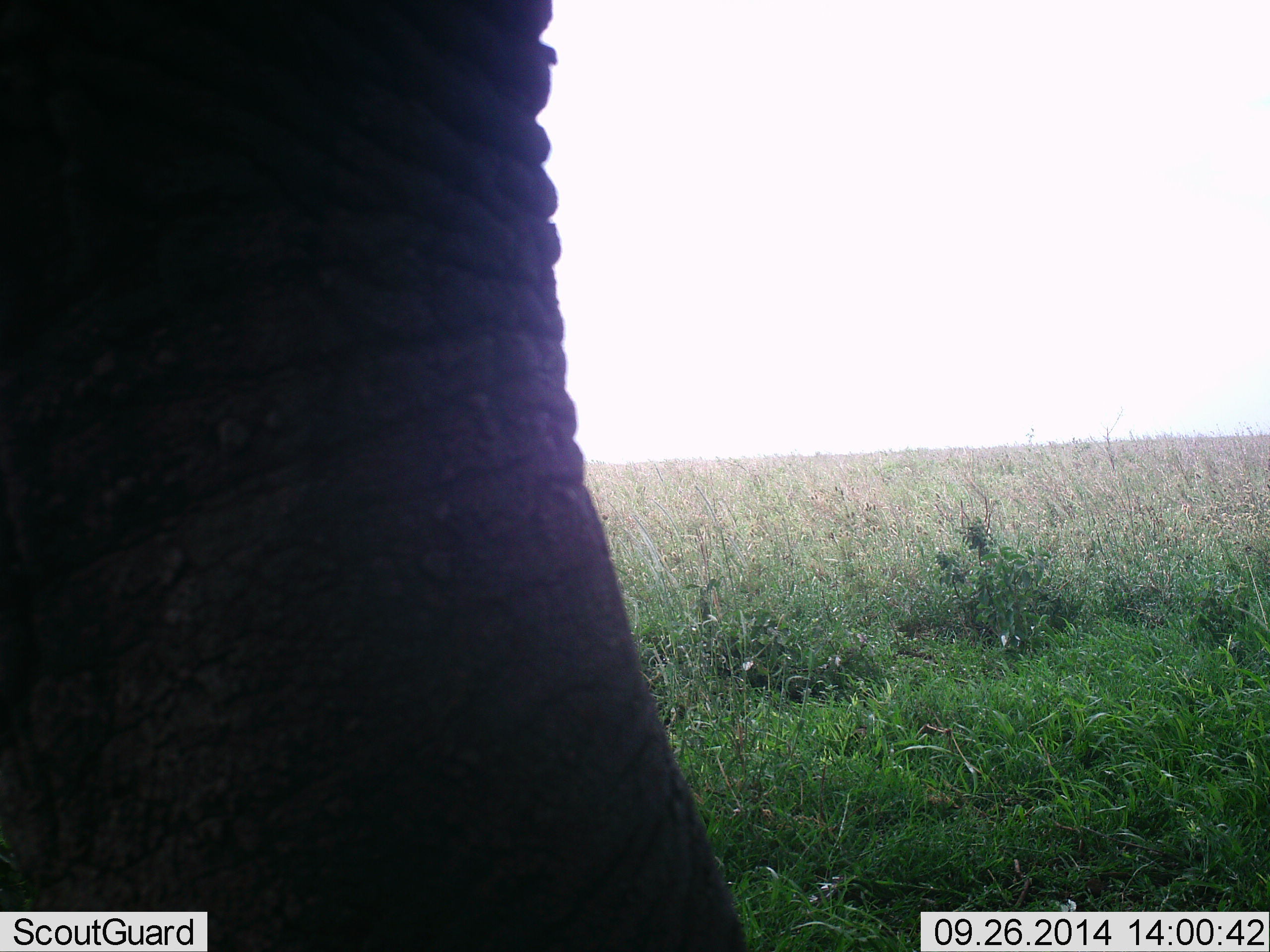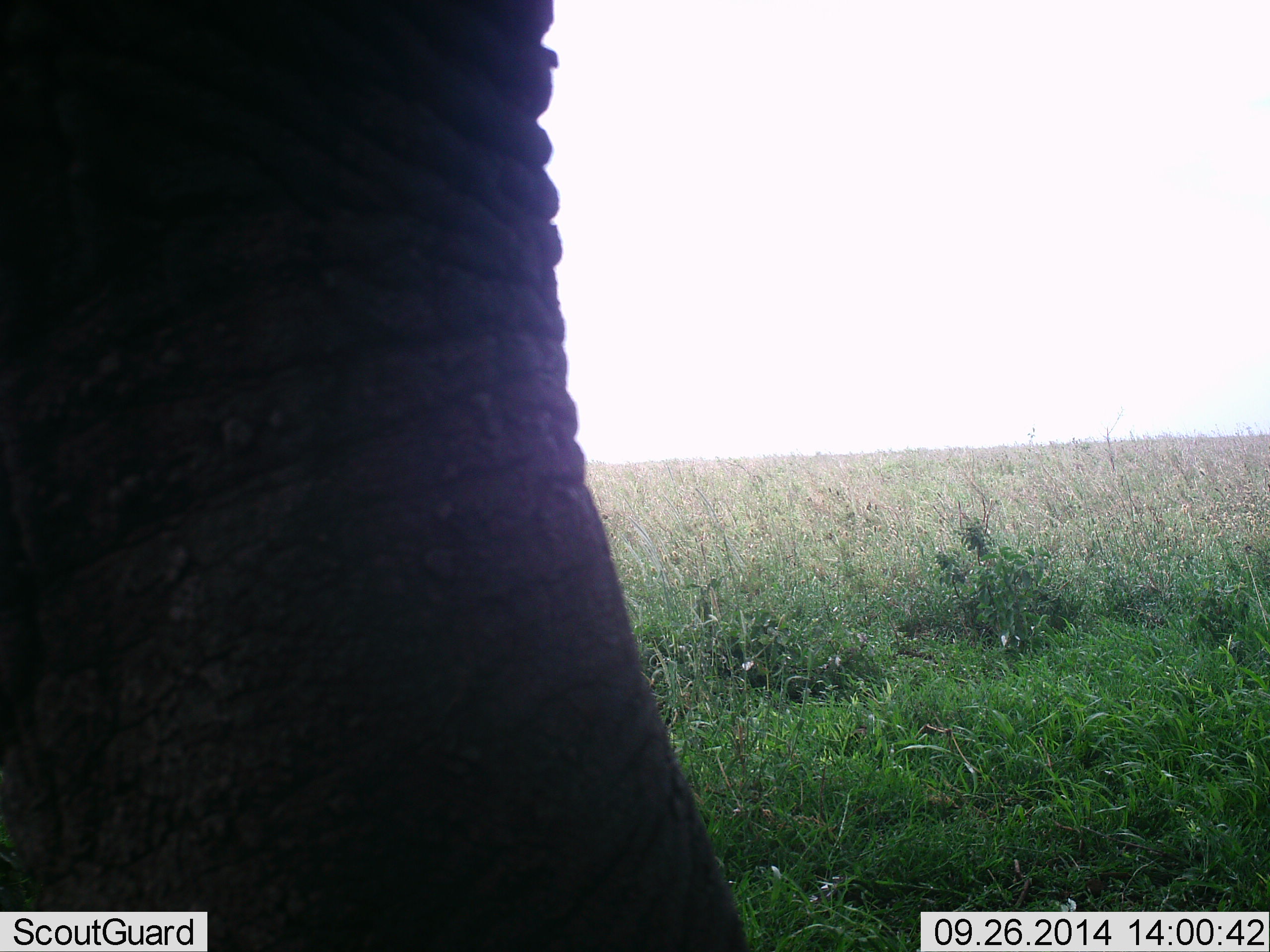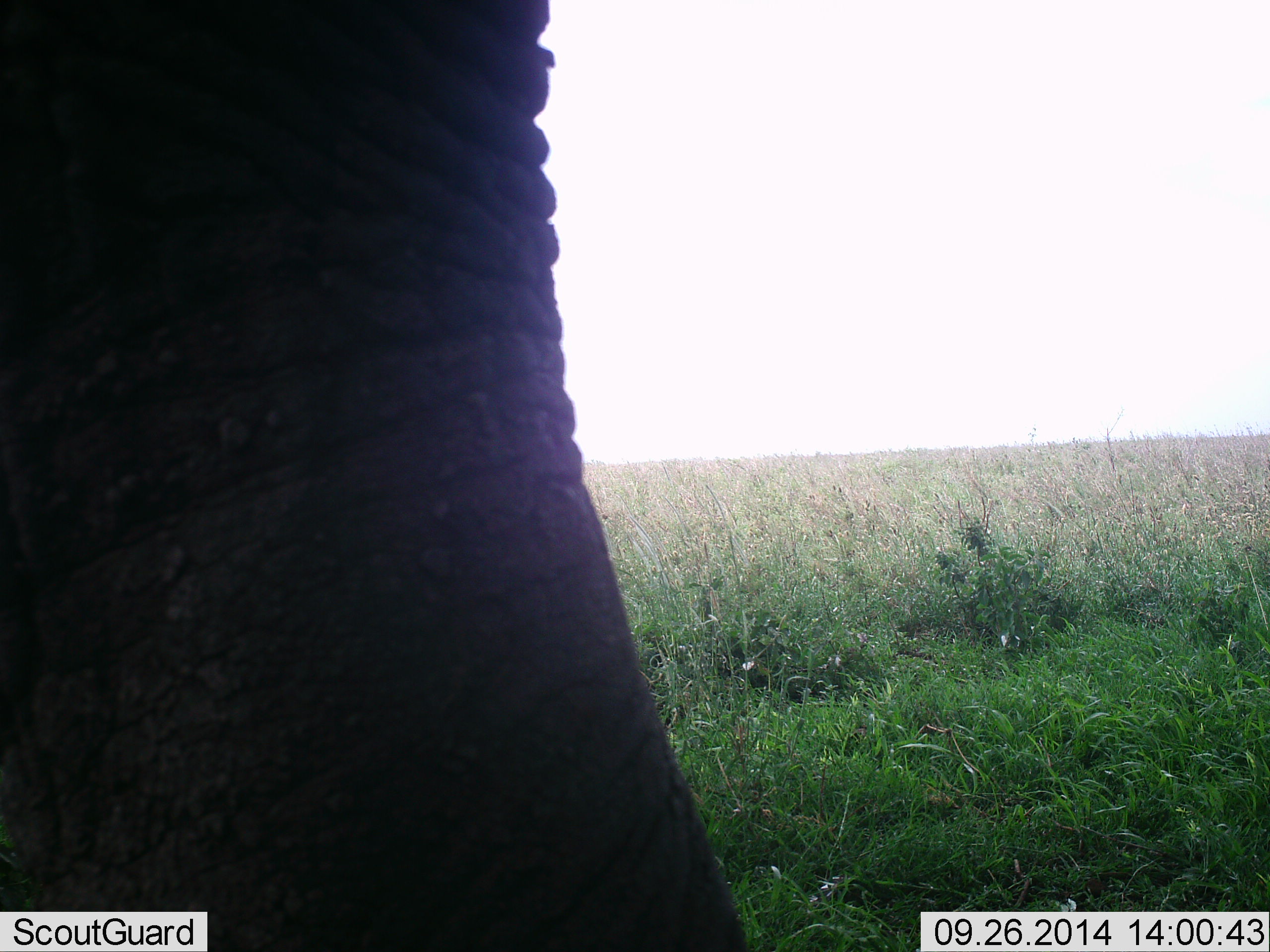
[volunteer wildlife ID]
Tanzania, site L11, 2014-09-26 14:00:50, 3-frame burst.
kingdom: Animalia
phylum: Chordata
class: Mammalia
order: Proboscidea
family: Elephantidae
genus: Loxodonta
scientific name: Loxodonta africana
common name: african bush elephant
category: elephant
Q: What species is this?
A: Elephant (african bush elephant) (Loxodonta africana).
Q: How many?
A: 1.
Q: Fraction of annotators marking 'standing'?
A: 100%.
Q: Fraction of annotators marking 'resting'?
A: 0%.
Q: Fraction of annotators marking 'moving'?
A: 10%.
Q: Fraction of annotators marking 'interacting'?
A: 0%.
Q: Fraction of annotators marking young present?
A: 0%.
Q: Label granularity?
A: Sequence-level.